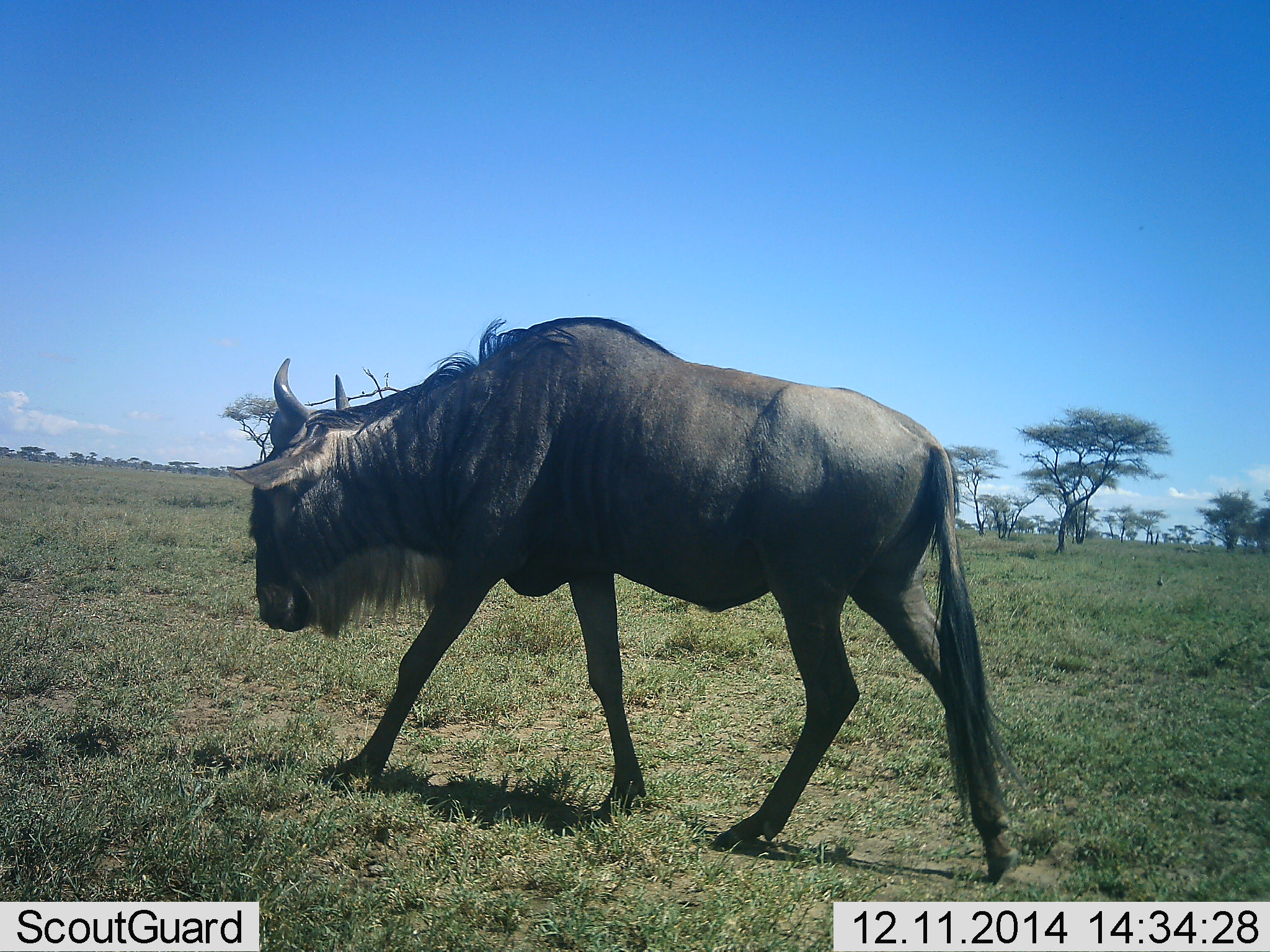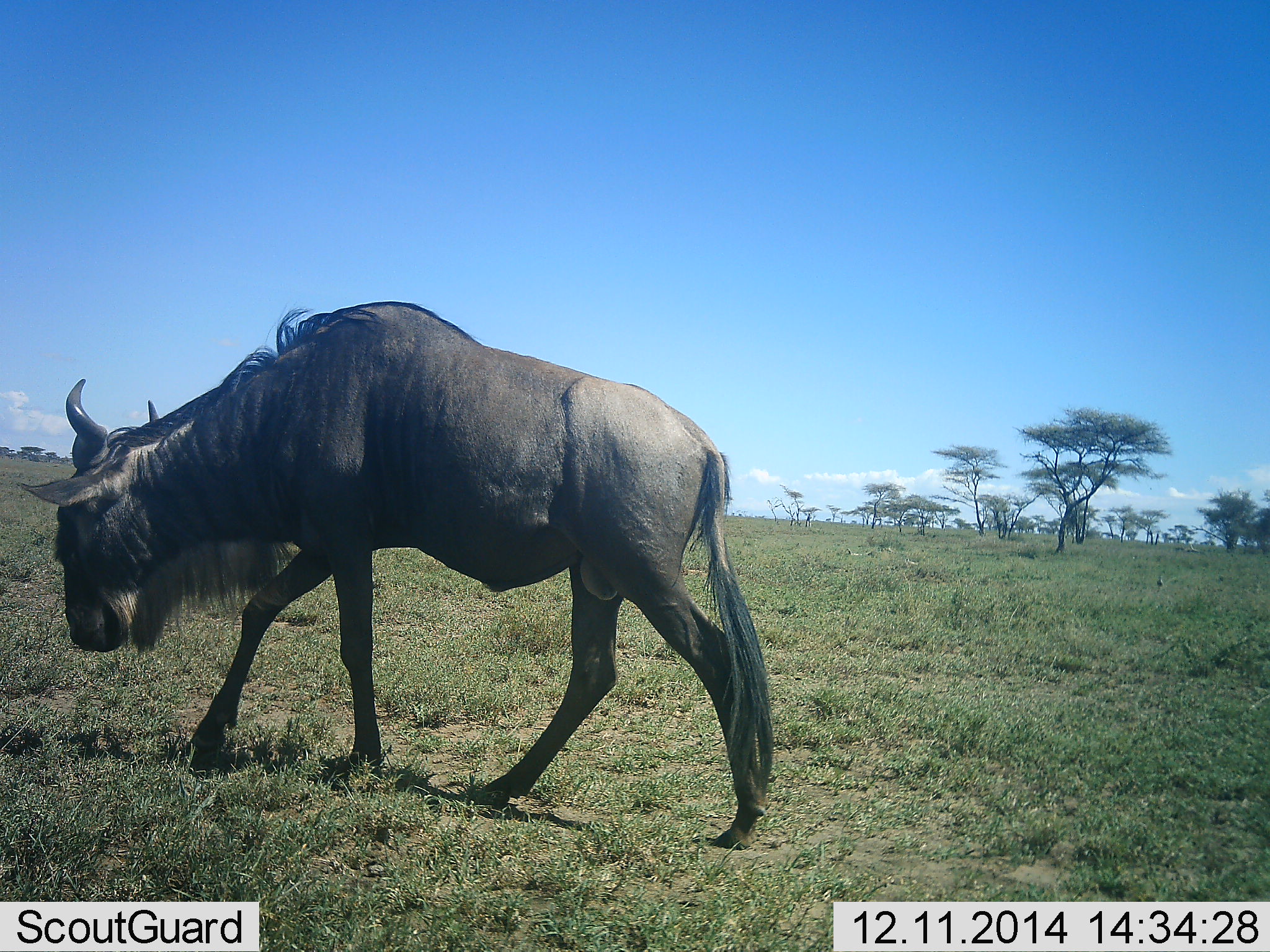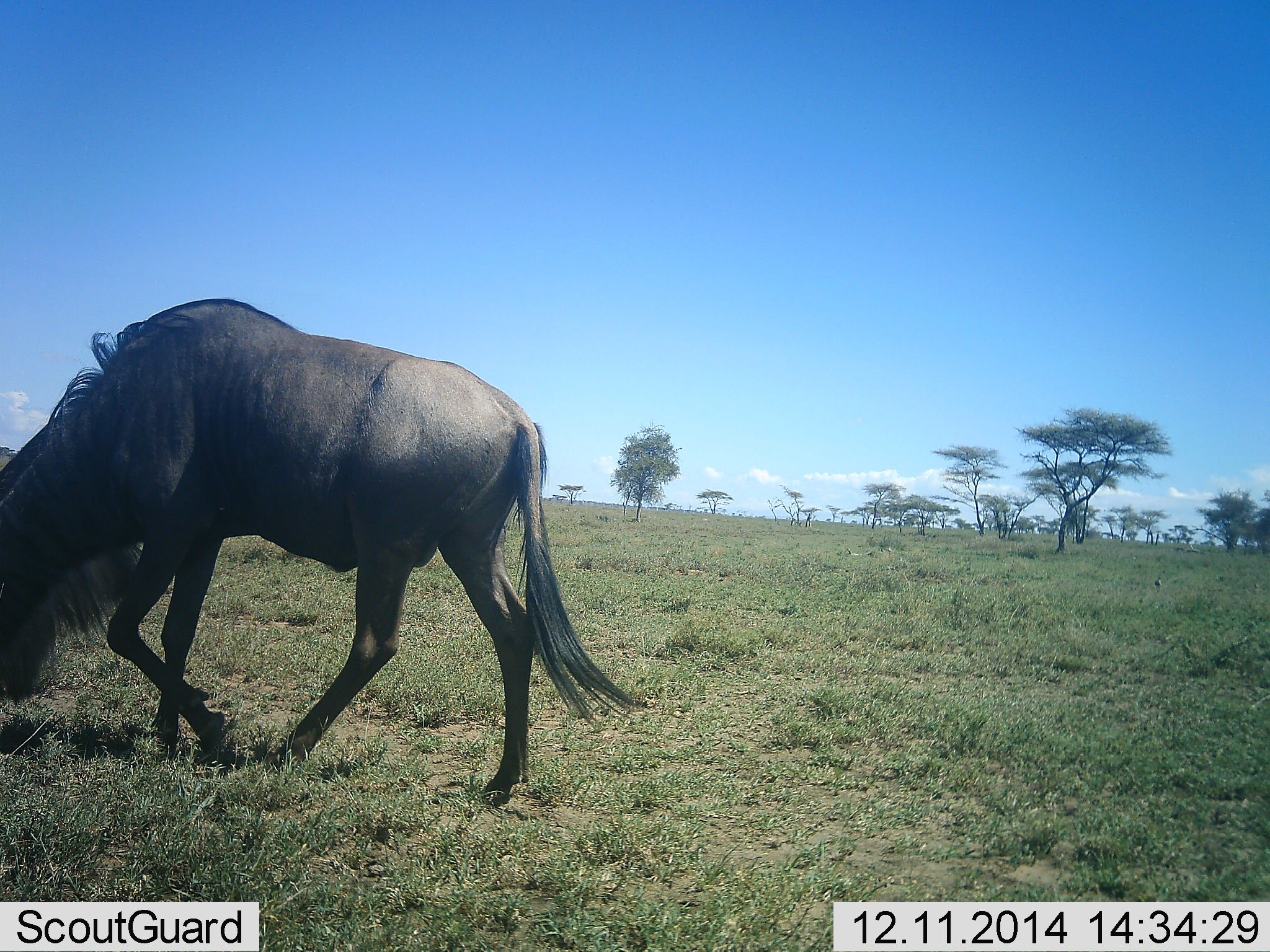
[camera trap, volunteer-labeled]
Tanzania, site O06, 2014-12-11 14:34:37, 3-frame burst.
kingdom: Animalia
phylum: Chordata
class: Mammalia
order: Artiodactyla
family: Bovidae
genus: Connochaetes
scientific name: Connochaetes taurinus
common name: blue wildebeest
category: wildebeest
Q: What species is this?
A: Wildebeest (blue wildebeest) (Connochaetes taurinus).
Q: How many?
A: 1.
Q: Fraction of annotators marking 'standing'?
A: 0%.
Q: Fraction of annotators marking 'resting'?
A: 0%.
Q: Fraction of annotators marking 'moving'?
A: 100%.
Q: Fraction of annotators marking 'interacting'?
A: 0%.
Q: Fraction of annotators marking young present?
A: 0%.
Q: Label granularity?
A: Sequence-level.